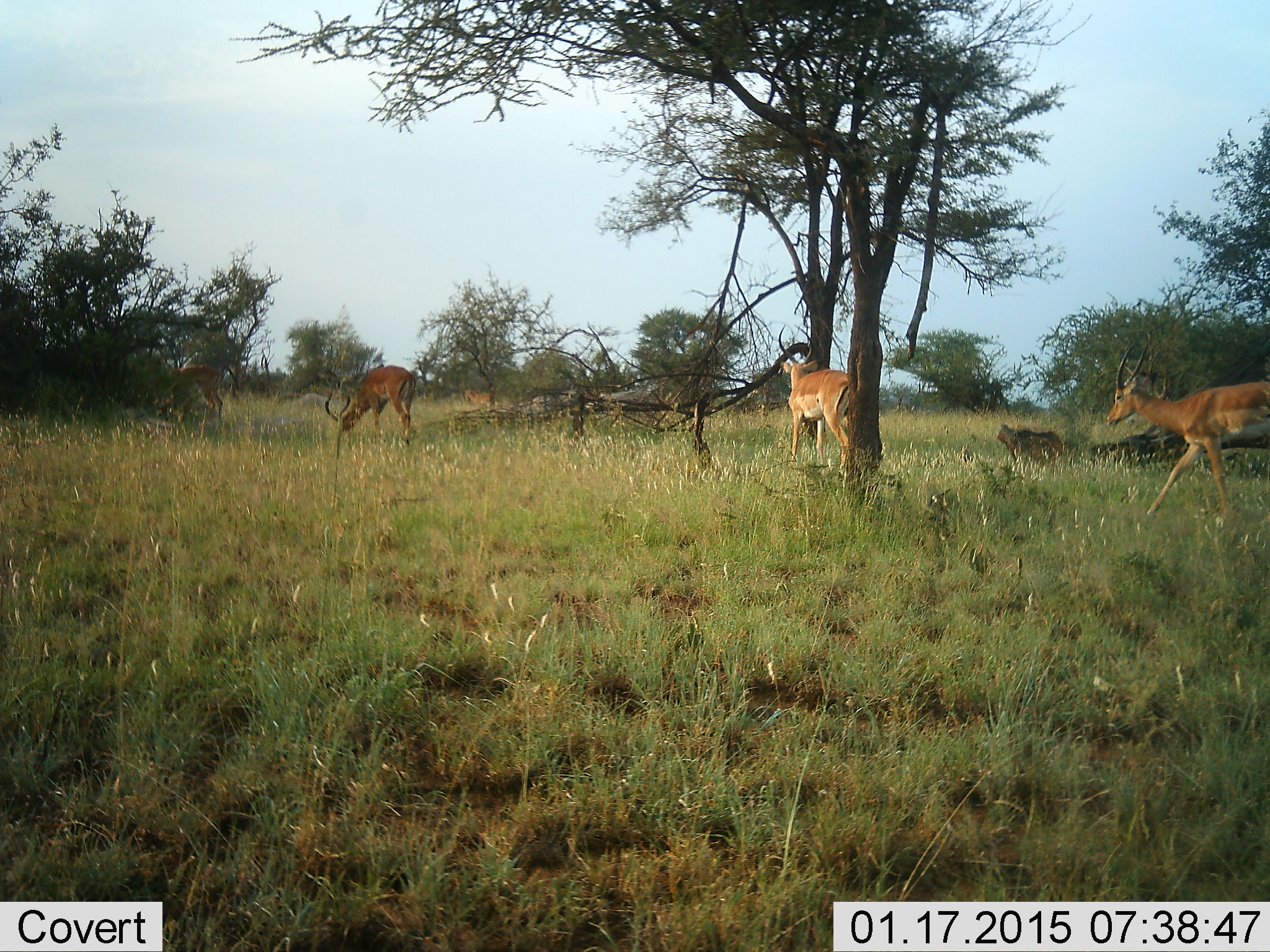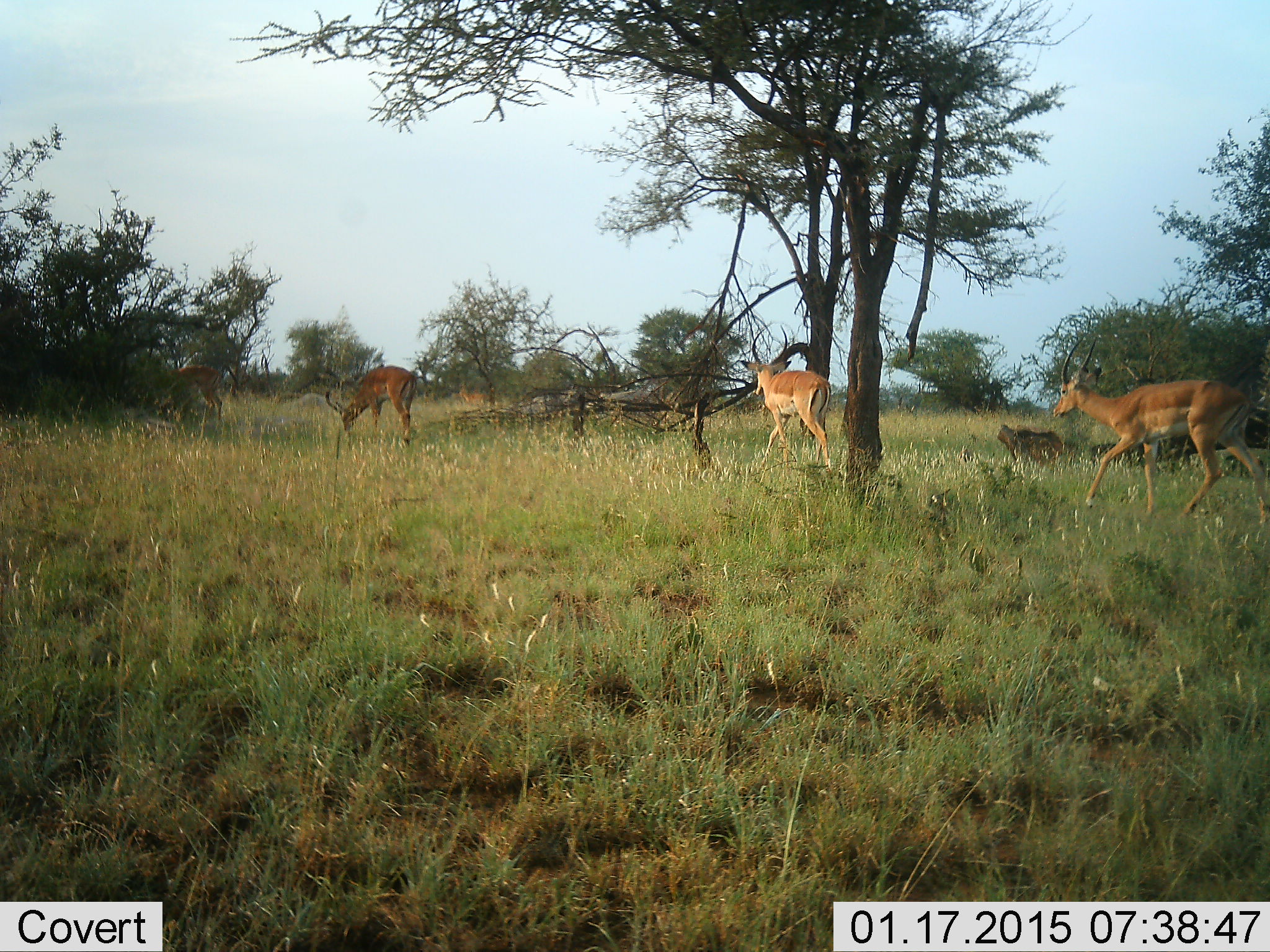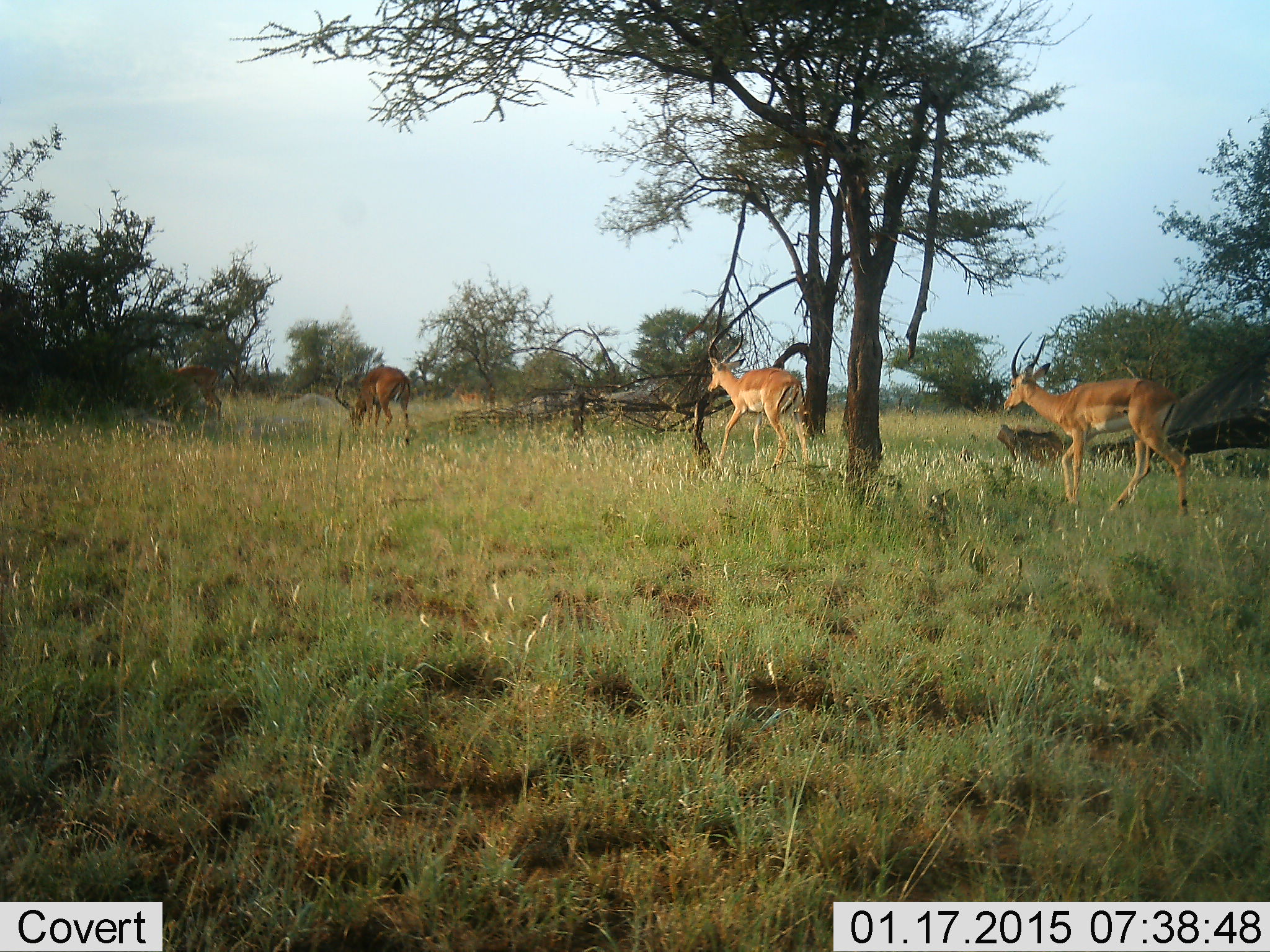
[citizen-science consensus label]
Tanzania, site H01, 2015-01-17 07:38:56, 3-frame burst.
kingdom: Animalia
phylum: Chordata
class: Mammalia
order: Artiodactyla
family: Bovidae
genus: Aepyceros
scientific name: Aepyceros melampus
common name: impala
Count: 4.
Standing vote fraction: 30%.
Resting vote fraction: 0%.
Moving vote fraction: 100%.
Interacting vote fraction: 0%.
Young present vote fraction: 0%.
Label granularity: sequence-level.